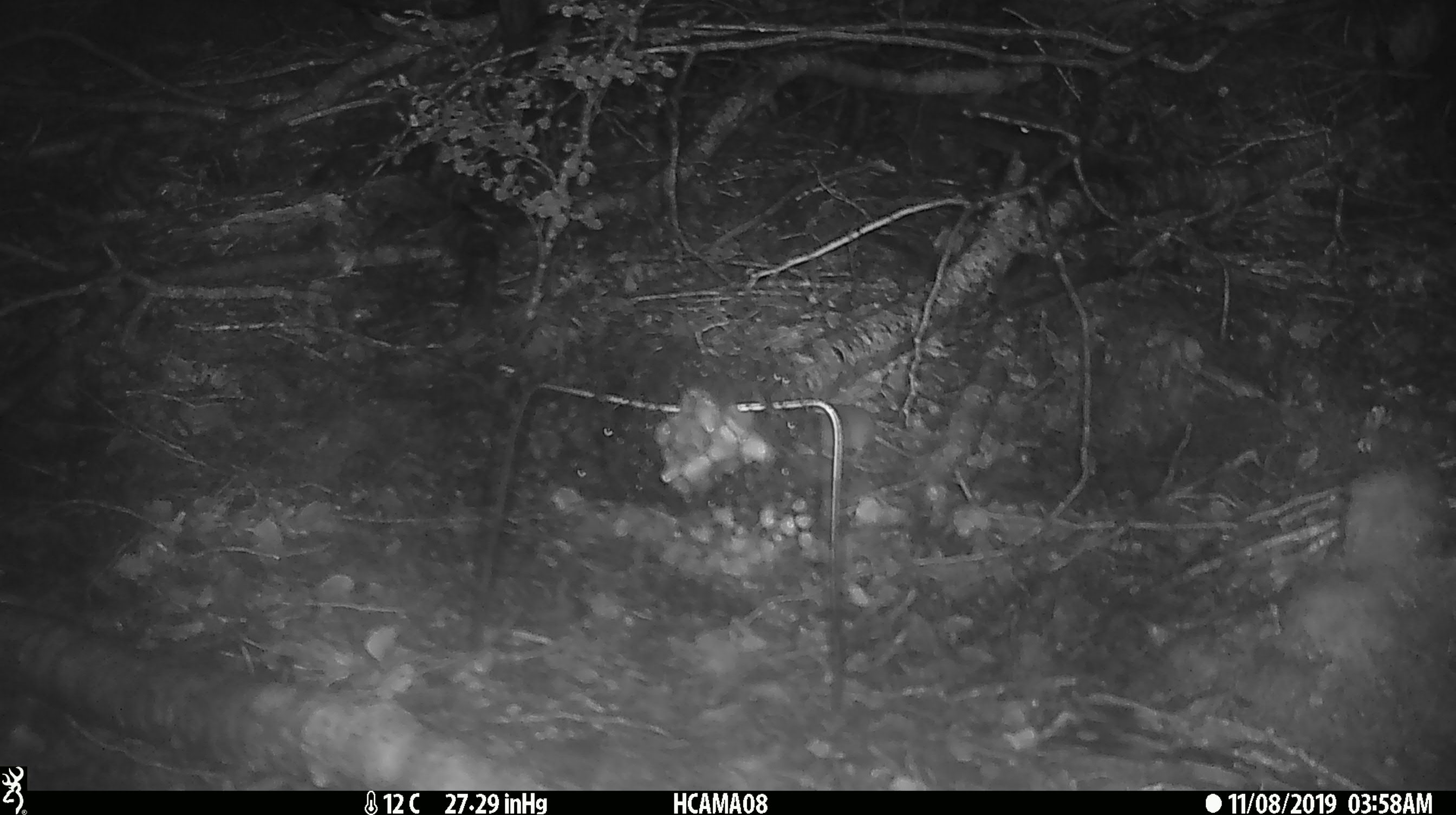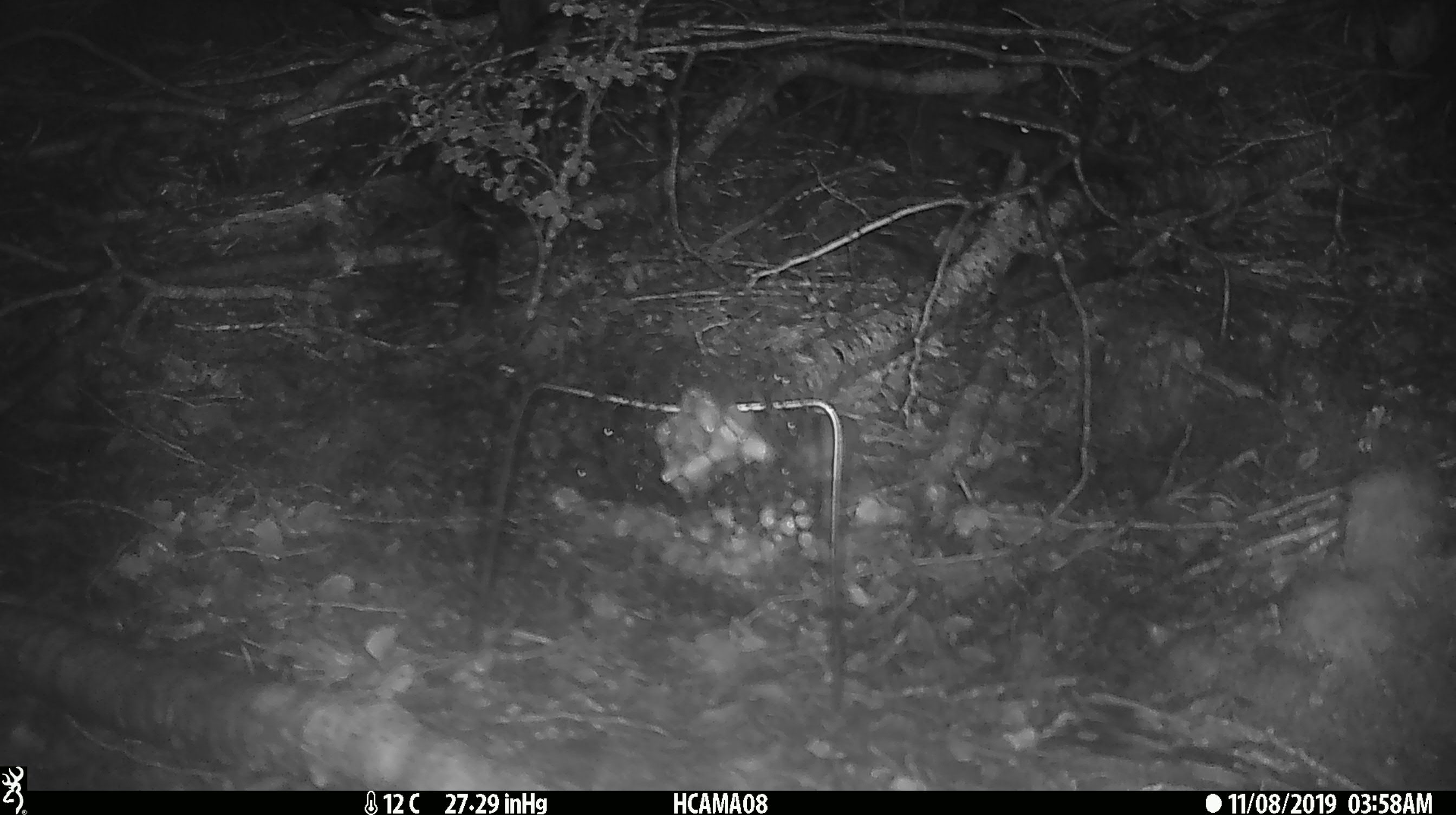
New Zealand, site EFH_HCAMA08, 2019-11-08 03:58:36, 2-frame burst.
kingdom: Animalia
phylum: Chordata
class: Mammalia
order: Rodentia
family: Muridae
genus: Mus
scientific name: Mus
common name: mouse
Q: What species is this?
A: Mouse (Mus).